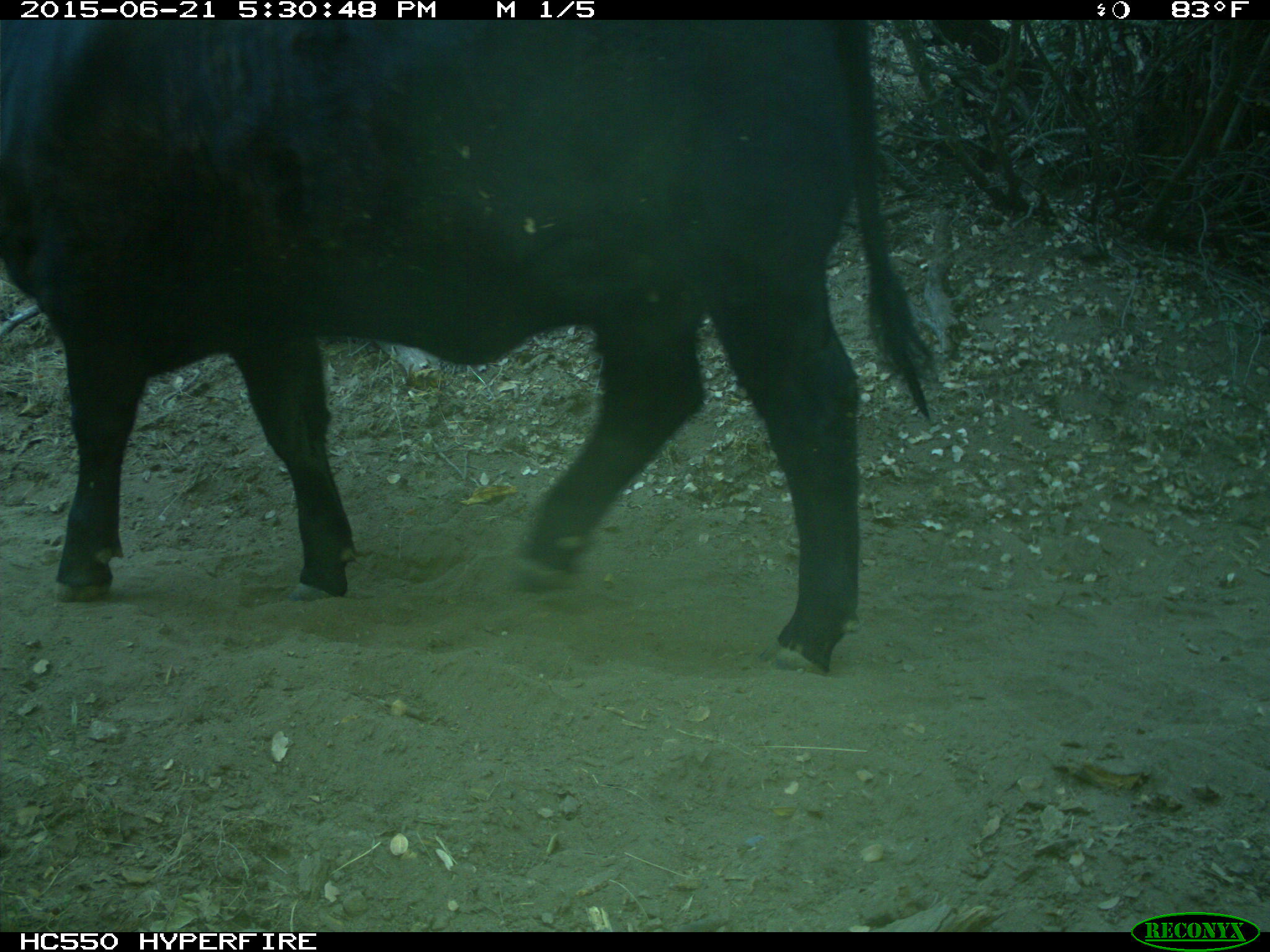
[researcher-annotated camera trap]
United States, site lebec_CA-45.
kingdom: Animalia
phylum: Chordata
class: Mammalia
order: Artiodactyla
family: Bovidae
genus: Bos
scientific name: Bos taurus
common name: domestic cow